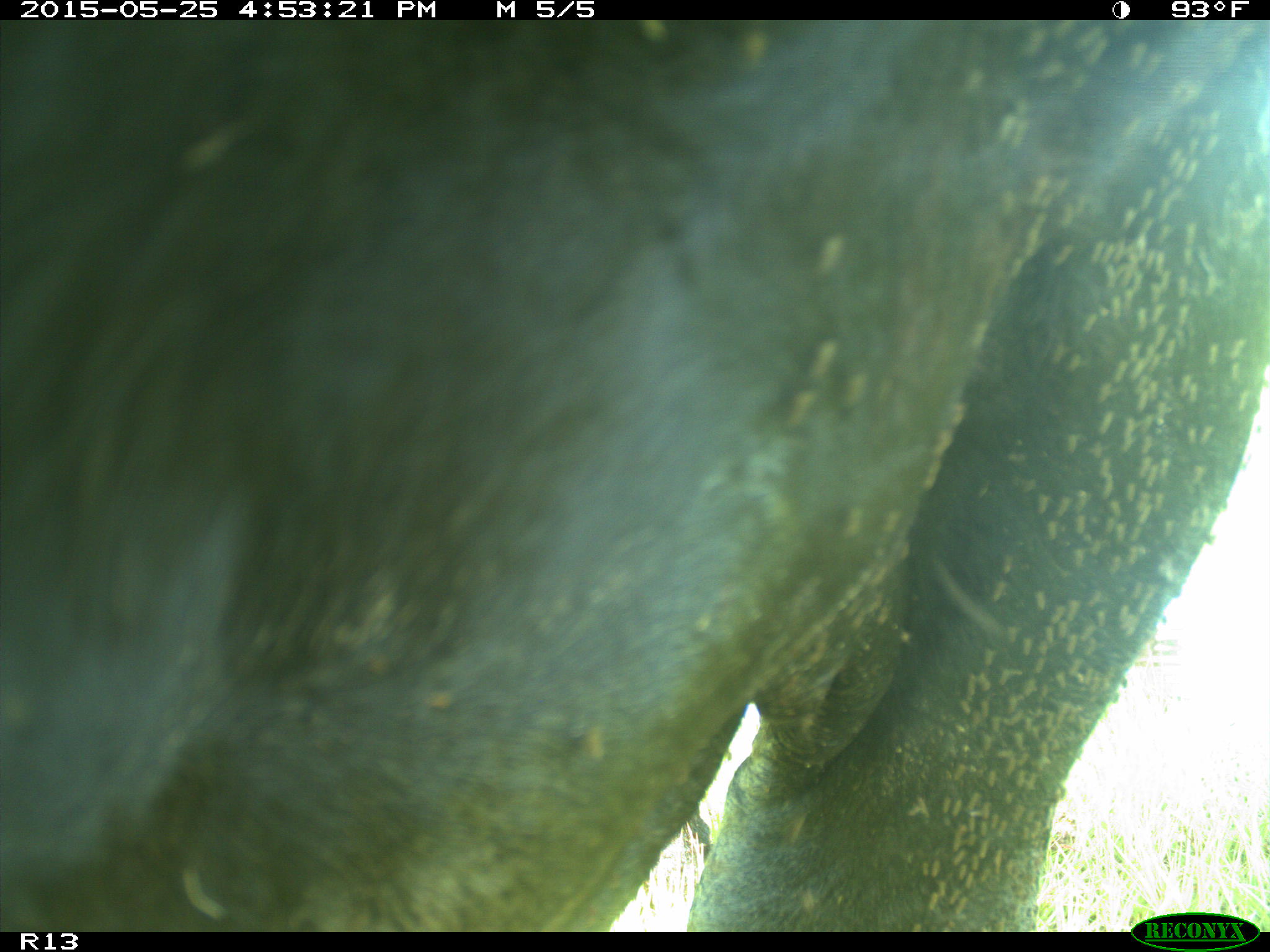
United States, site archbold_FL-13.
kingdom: Animalia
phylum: Chordata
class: Mammalia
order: Artiodactyla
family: Bovidae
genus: Bos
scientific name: Bos taurus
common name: domestic cow